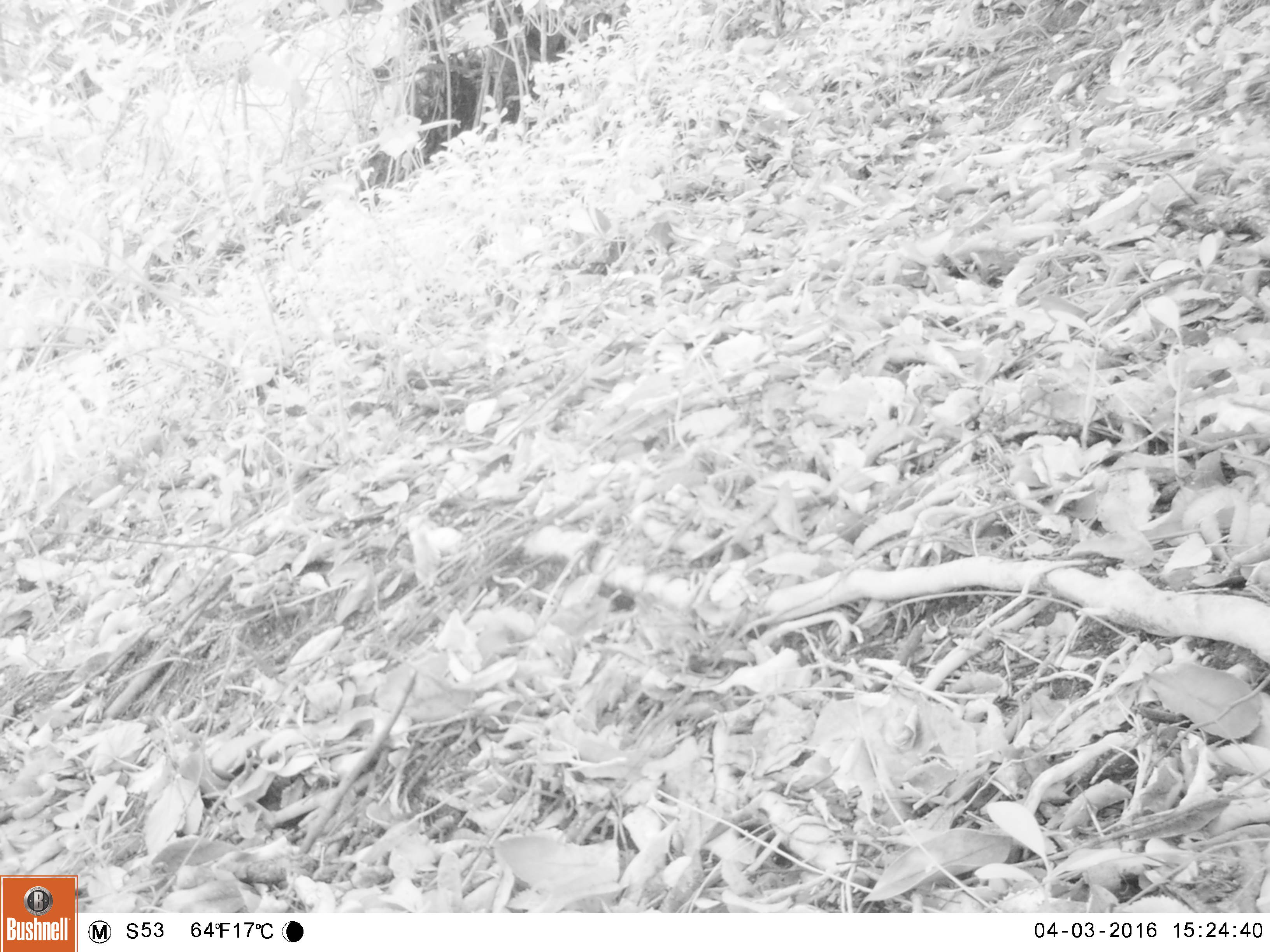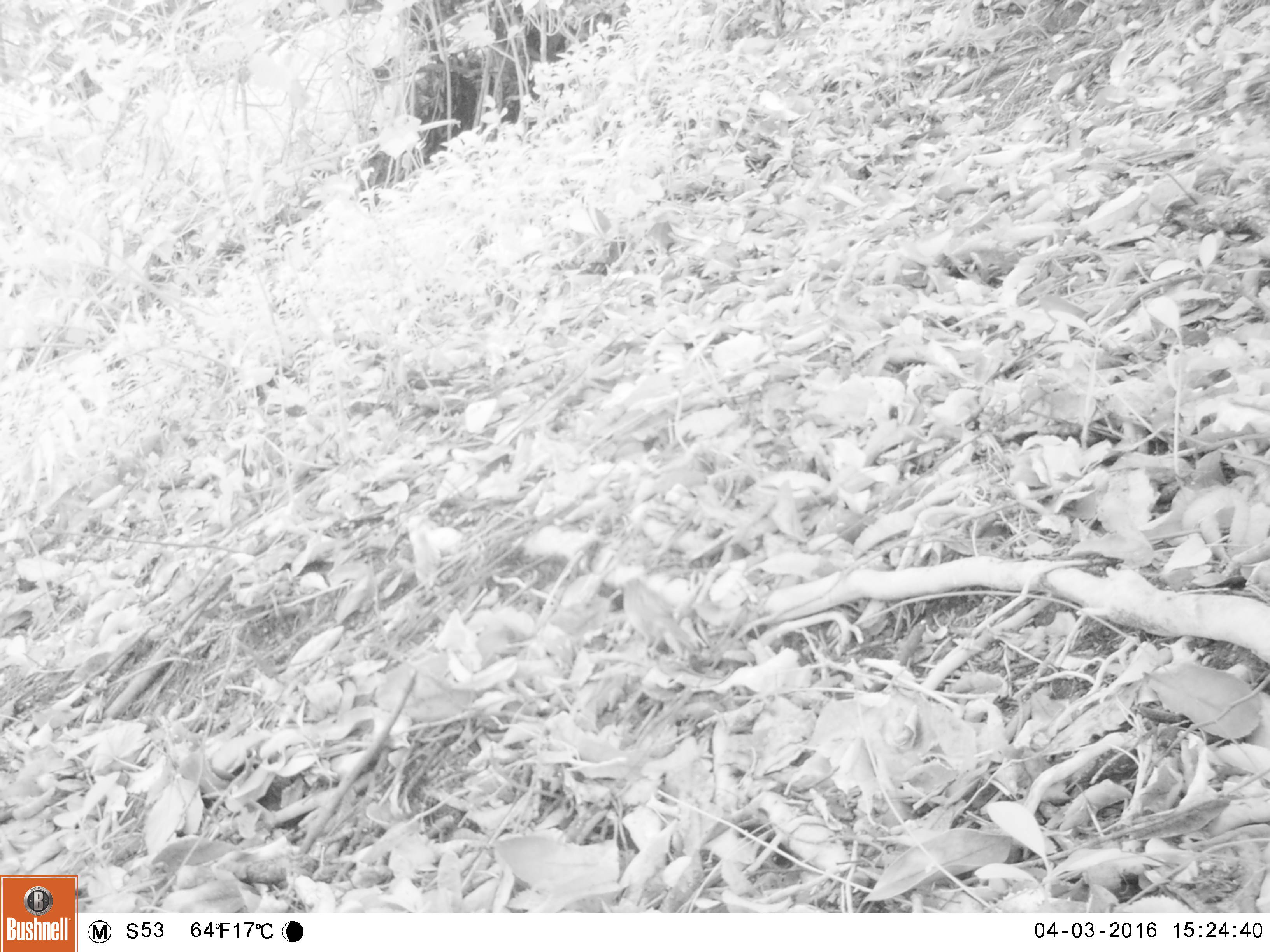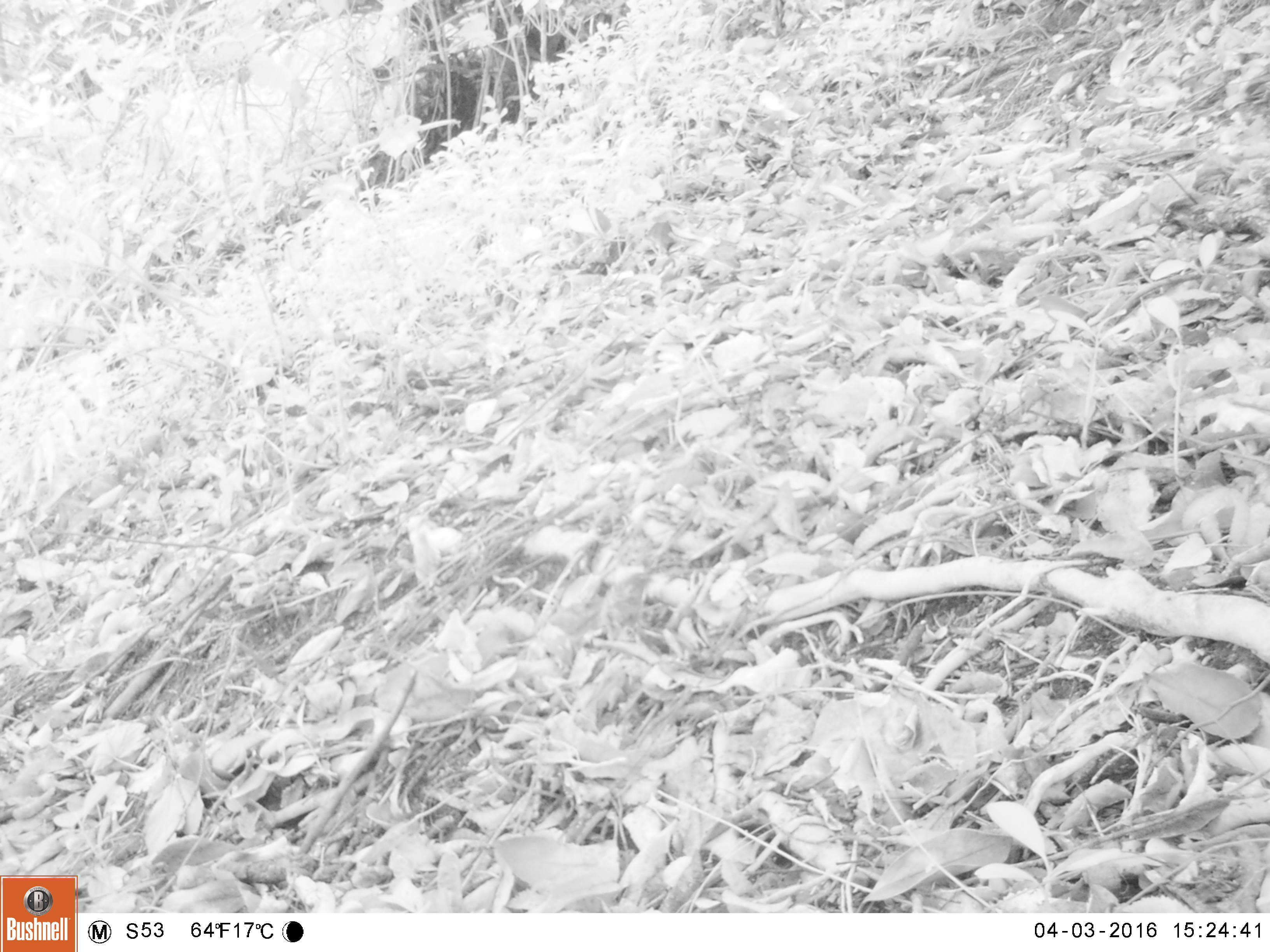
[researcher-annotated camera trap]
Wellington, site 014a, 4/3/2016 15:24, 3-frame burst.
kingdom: Animalia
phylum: Chordata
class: Aves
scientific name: Aves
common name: bird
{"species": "bird (Aves)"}